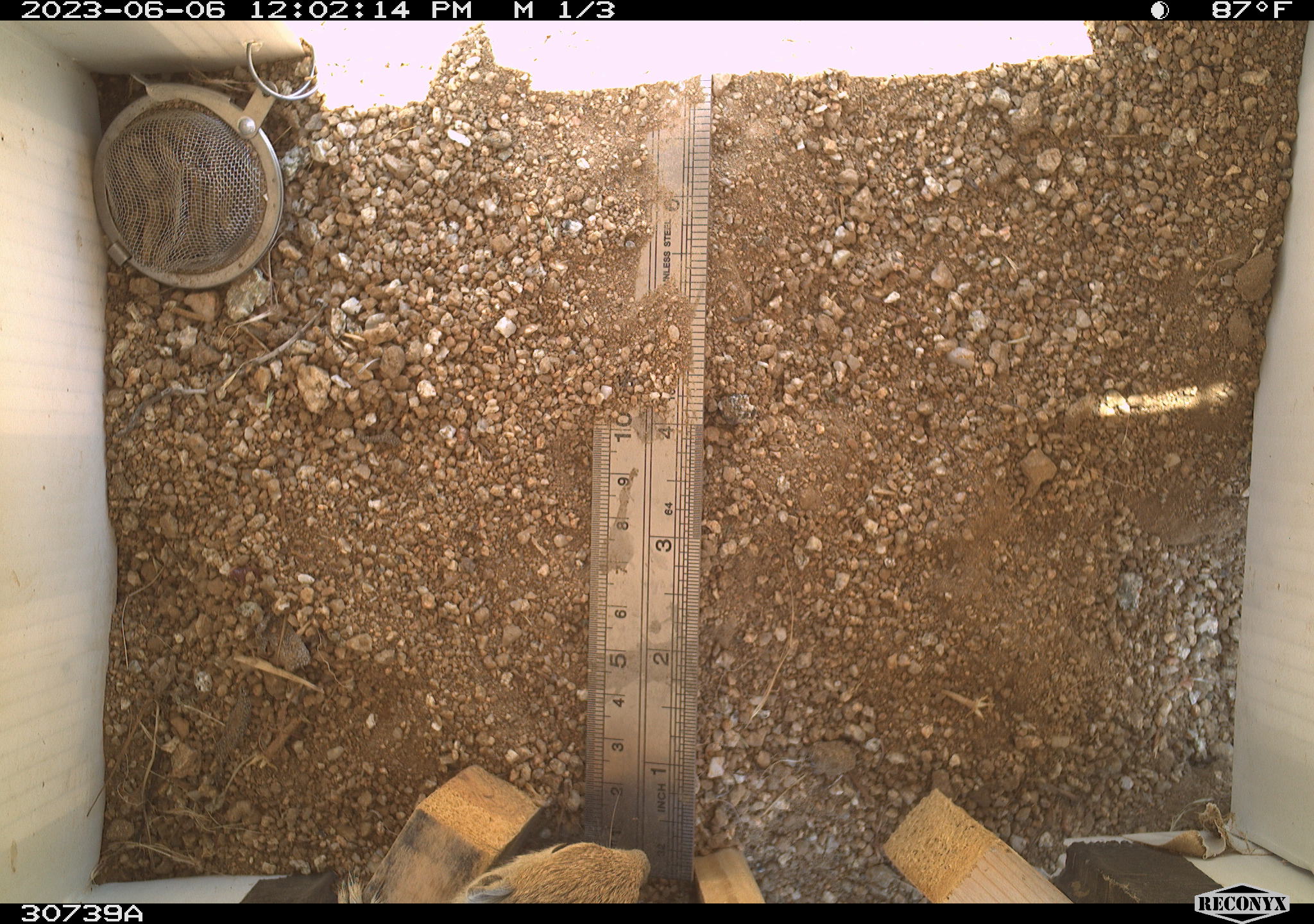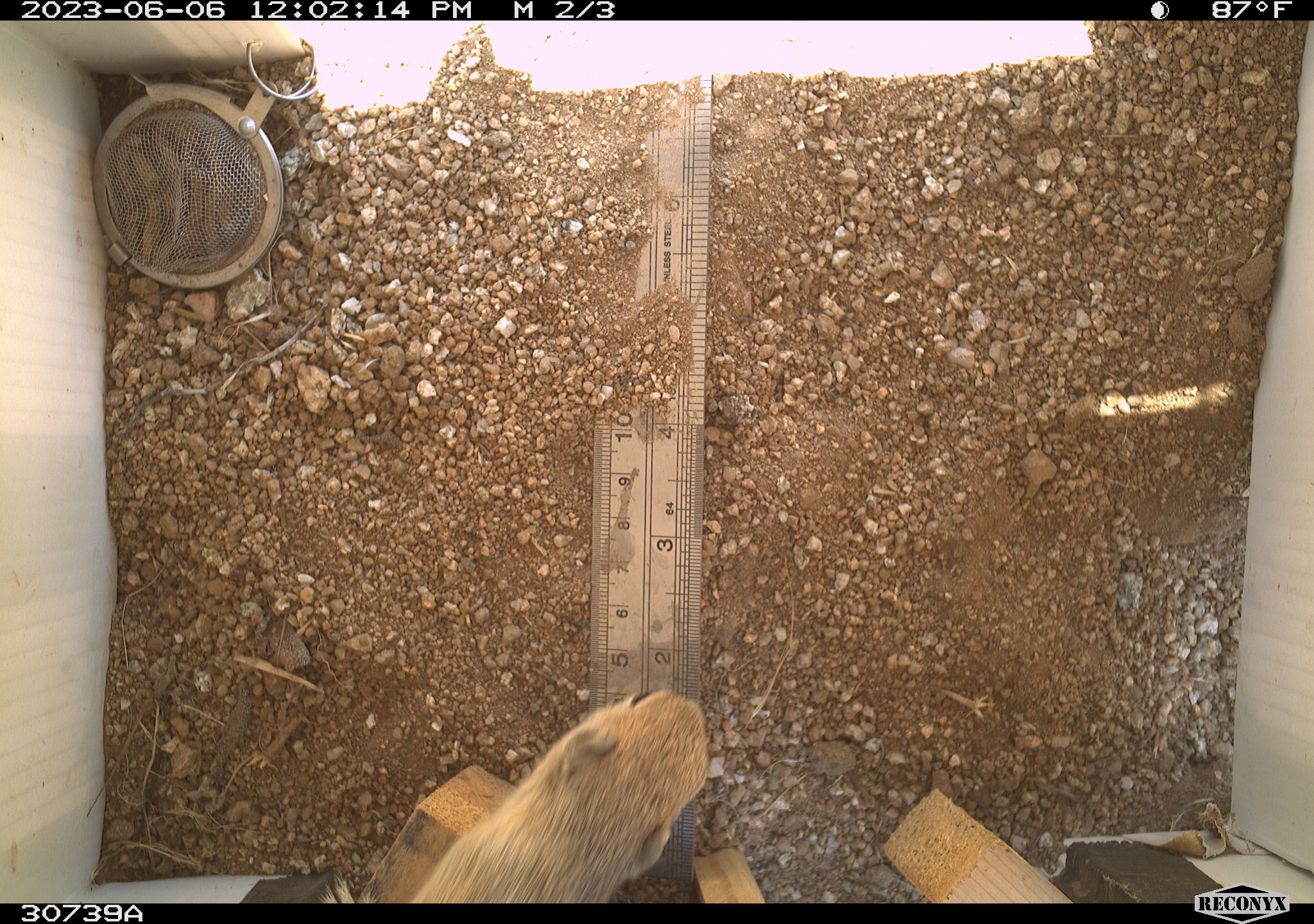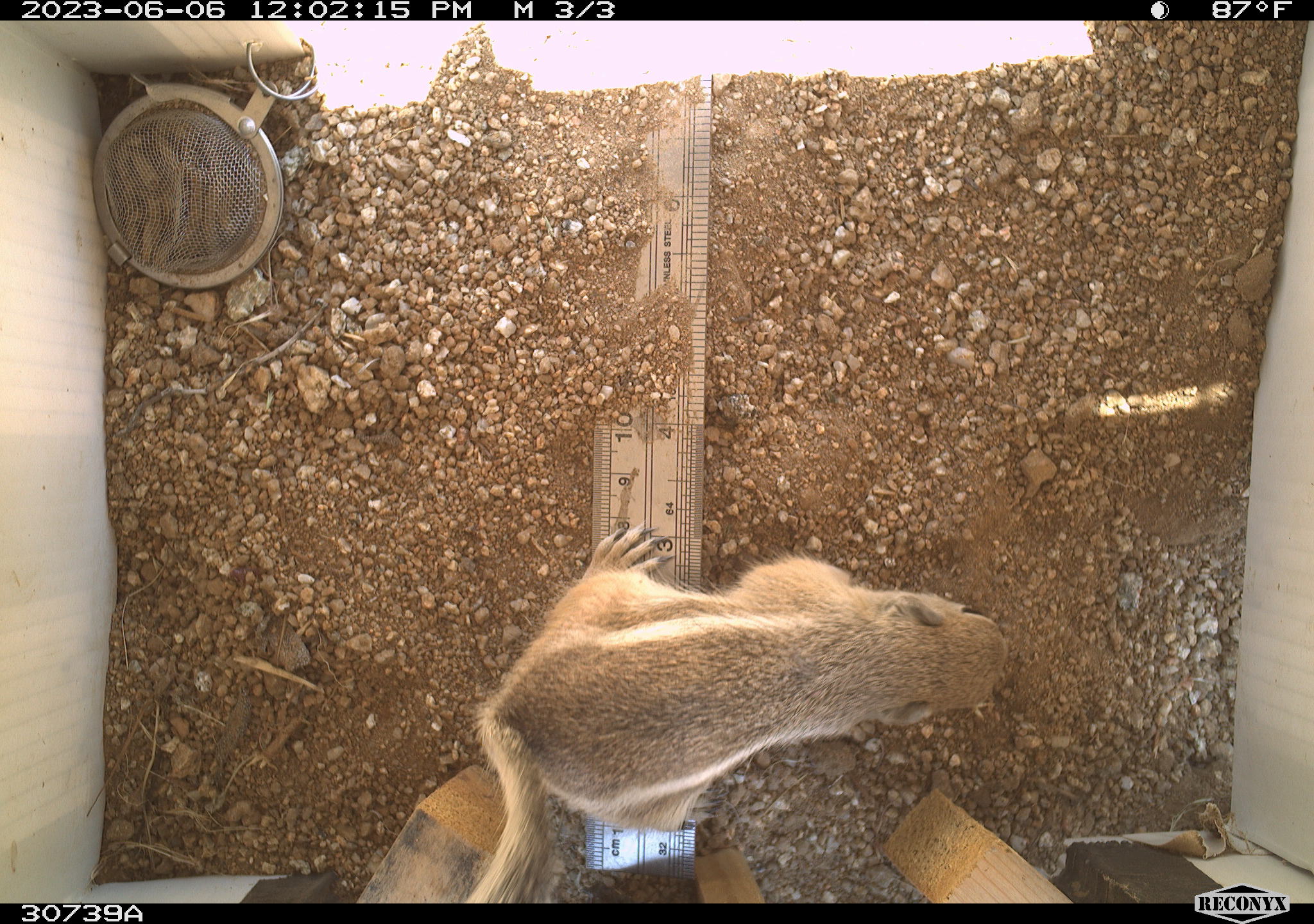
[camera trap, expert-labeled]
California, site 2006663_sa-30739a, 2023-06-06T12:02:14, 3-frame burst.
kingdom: Animalia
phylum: Chordata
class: Mammalia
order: Rodentia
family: Sciuridae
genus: Ammospermophilus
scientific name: Ammospermophilus leucurus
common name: white-tailed antelope squirrel